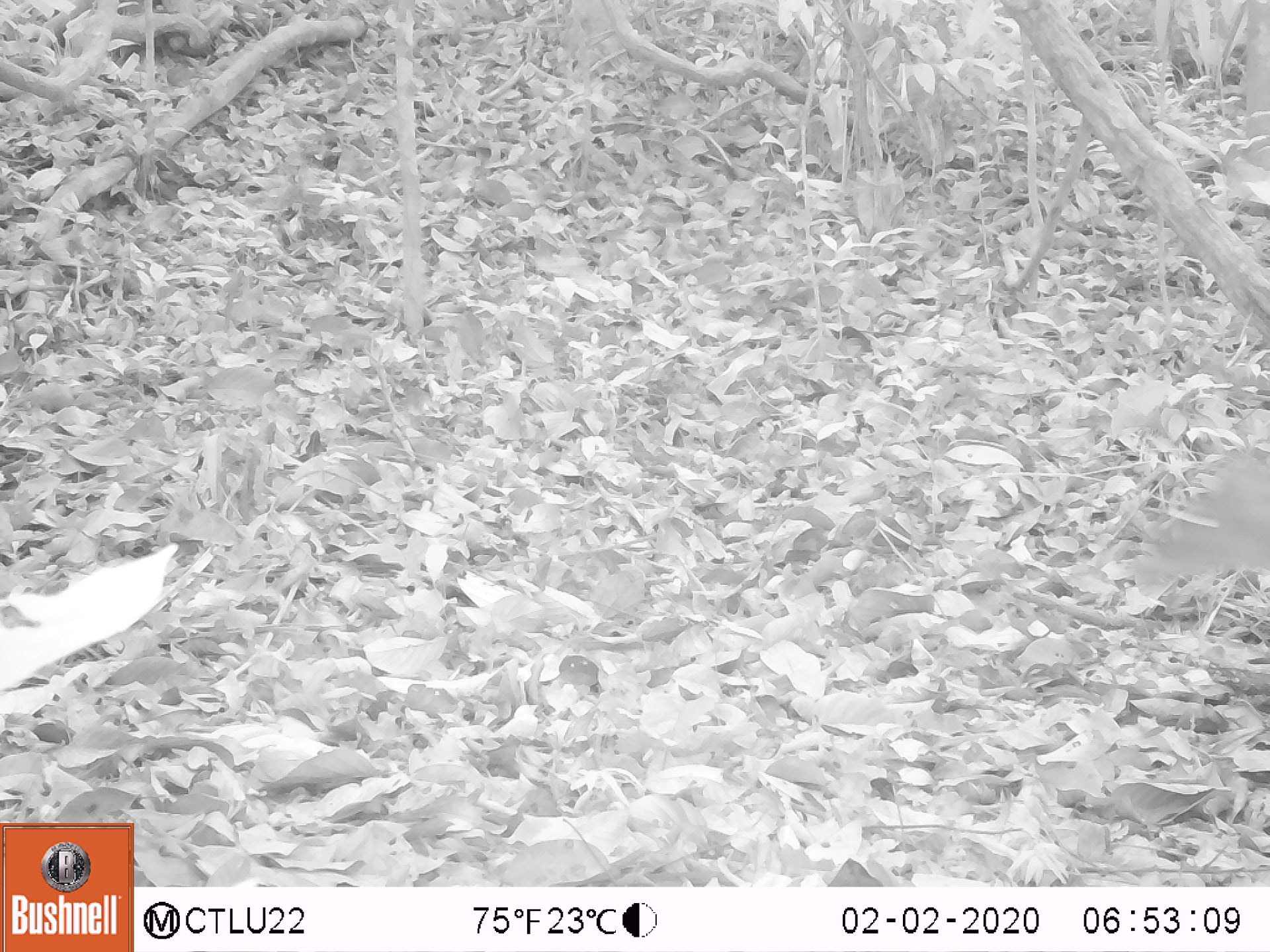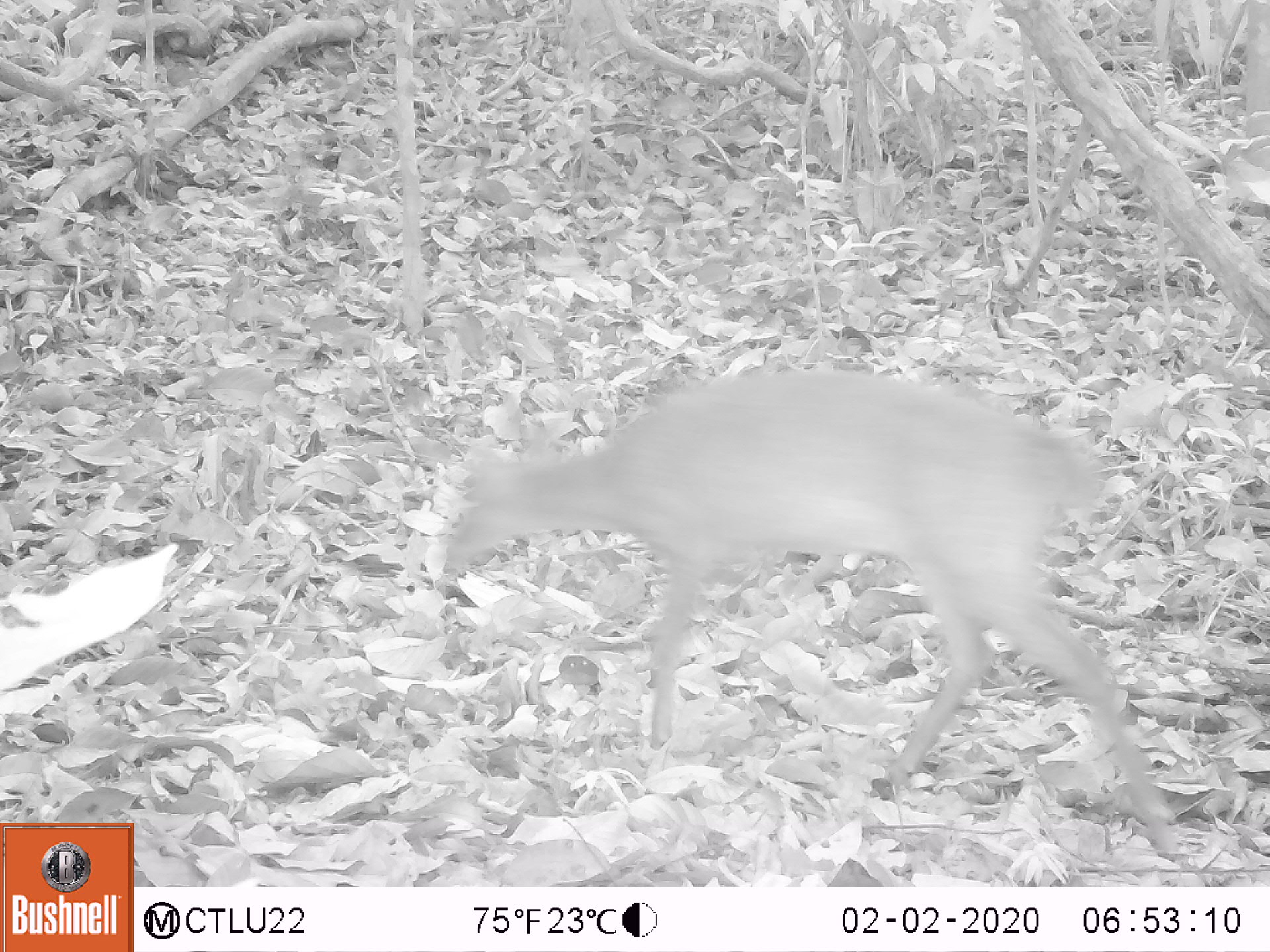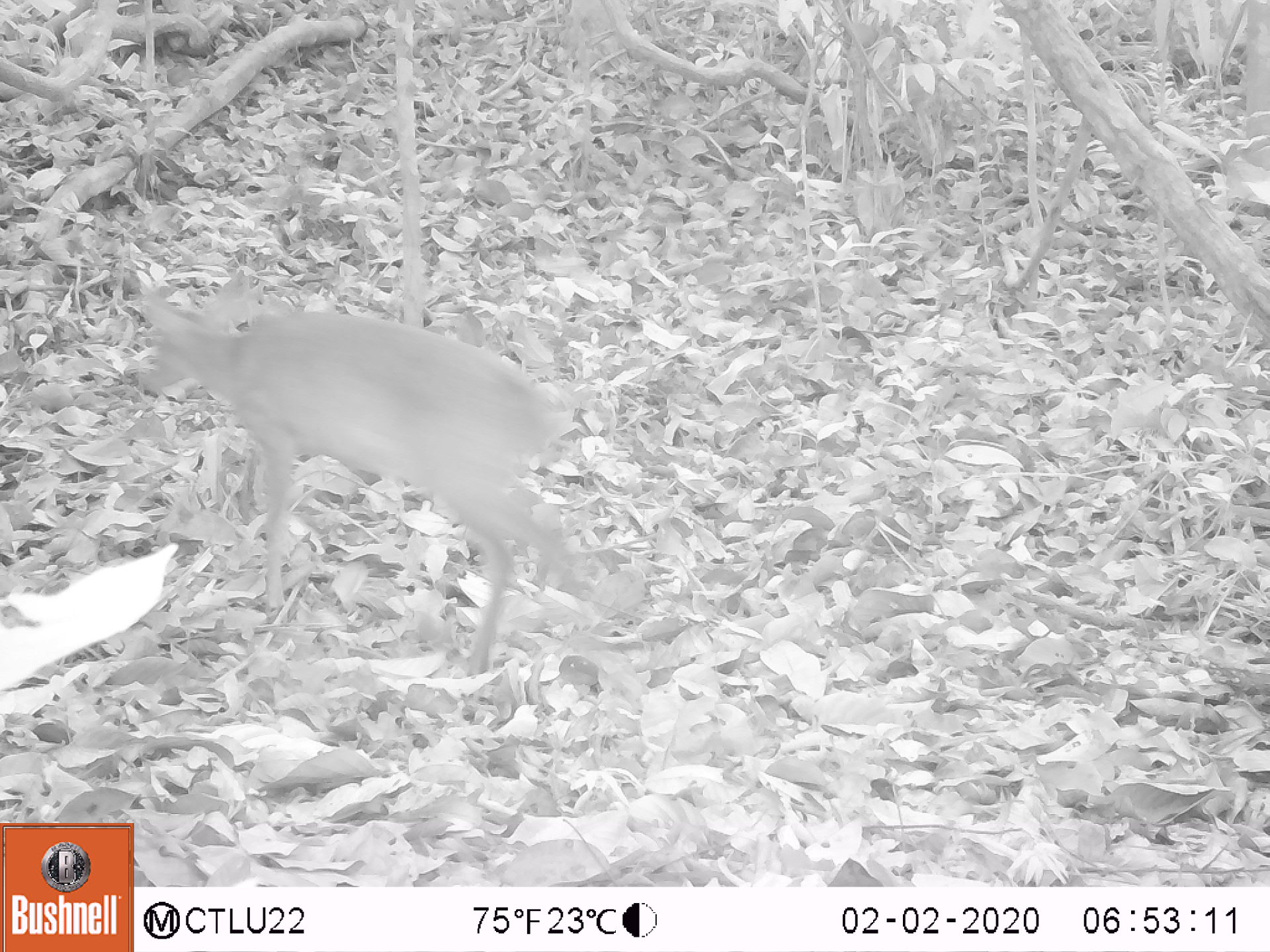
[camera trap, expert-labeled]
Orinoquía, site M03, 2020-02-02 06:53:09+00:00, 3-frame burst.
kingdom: Animalia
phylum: Chordata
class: Mammalia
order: Artiodactyla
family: Cervidae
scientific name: Cervidae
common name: deer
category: unknown cervid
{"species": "unknown cervid (deer) (Cervidae)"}